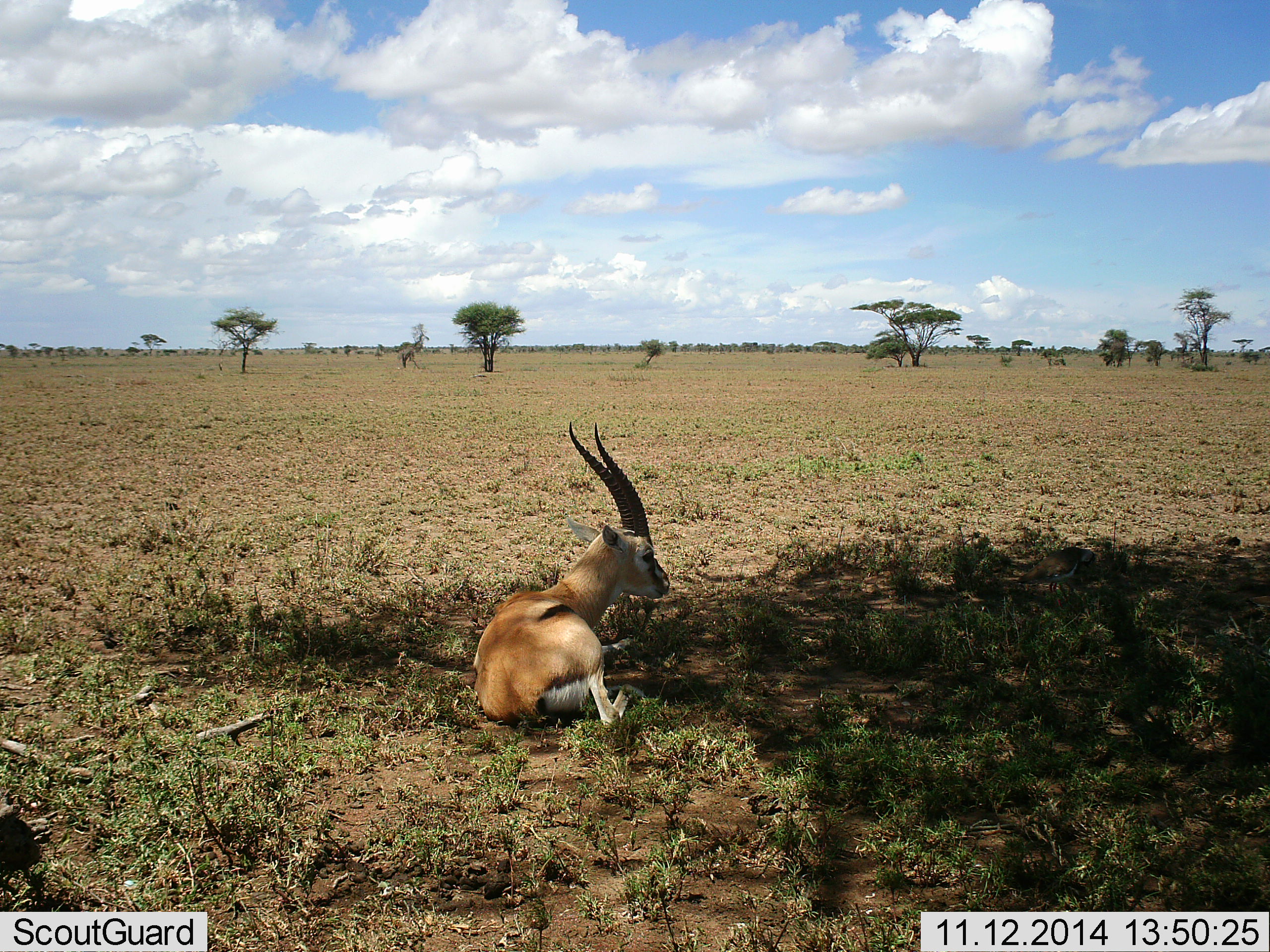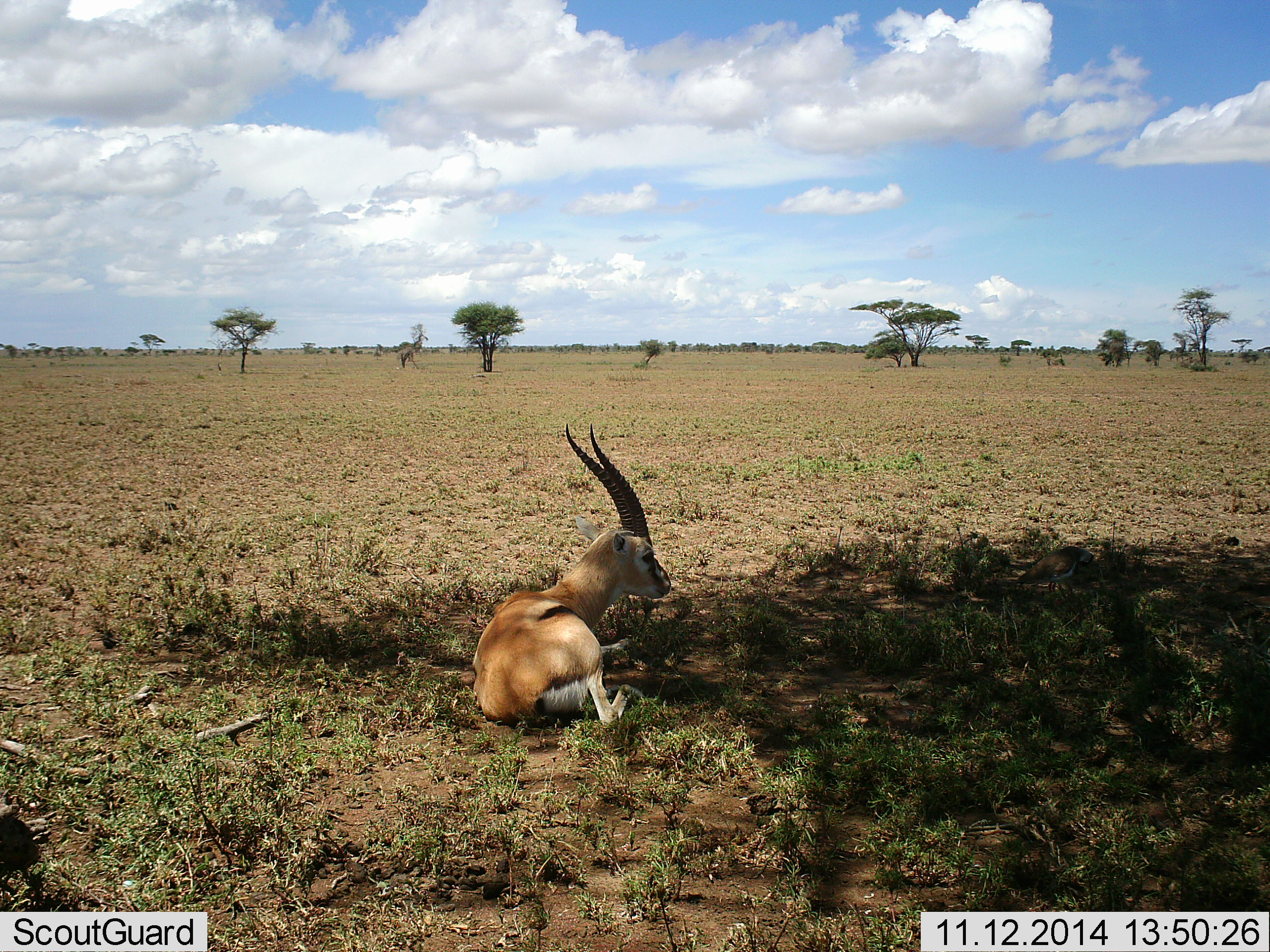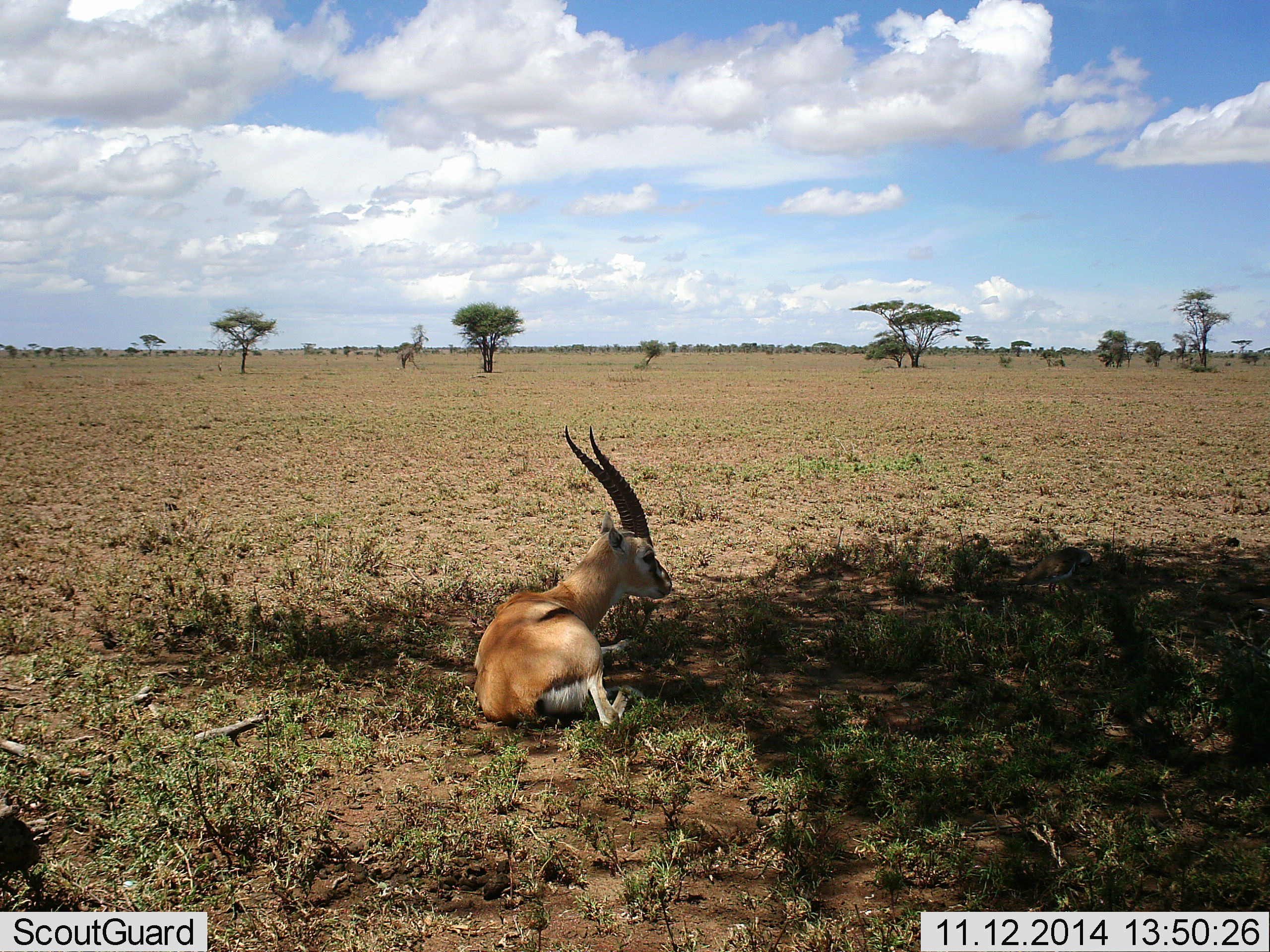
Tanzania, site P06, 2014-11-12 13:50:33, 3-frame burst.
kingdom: Animalia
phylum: Chordata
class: Mammalia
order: Artiodactyla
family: Bovidae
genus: Eudorcas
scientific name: Eudorcas thomsonii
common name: thomson's gazelle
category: gazellethomsons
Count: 1.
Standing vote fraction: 0%.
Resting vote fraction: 100%.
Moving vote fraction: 0%.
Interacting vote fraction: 0%.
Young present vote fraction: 0%.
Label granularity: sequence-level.